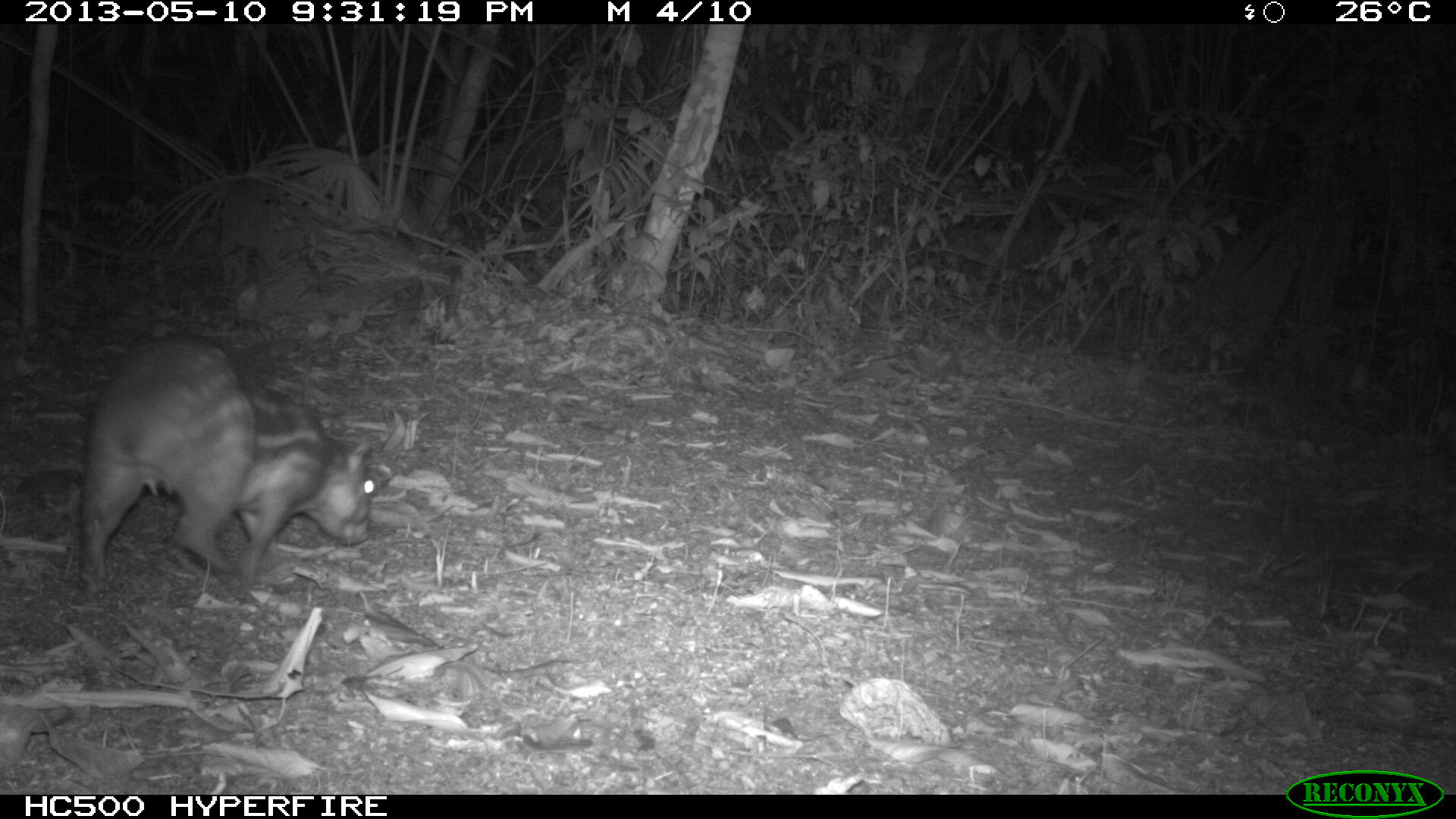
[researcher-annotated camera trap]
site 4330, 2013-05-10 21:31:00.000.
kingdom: Animalia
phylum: Chordata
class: Mammalia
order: Rodentia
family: Cuniculidae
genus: Cuniculus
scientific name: Cuniculus paca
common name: lowland paca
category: agouti paca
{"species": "agouti paca (lowland paca) (Cuniculus paca)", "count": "1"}